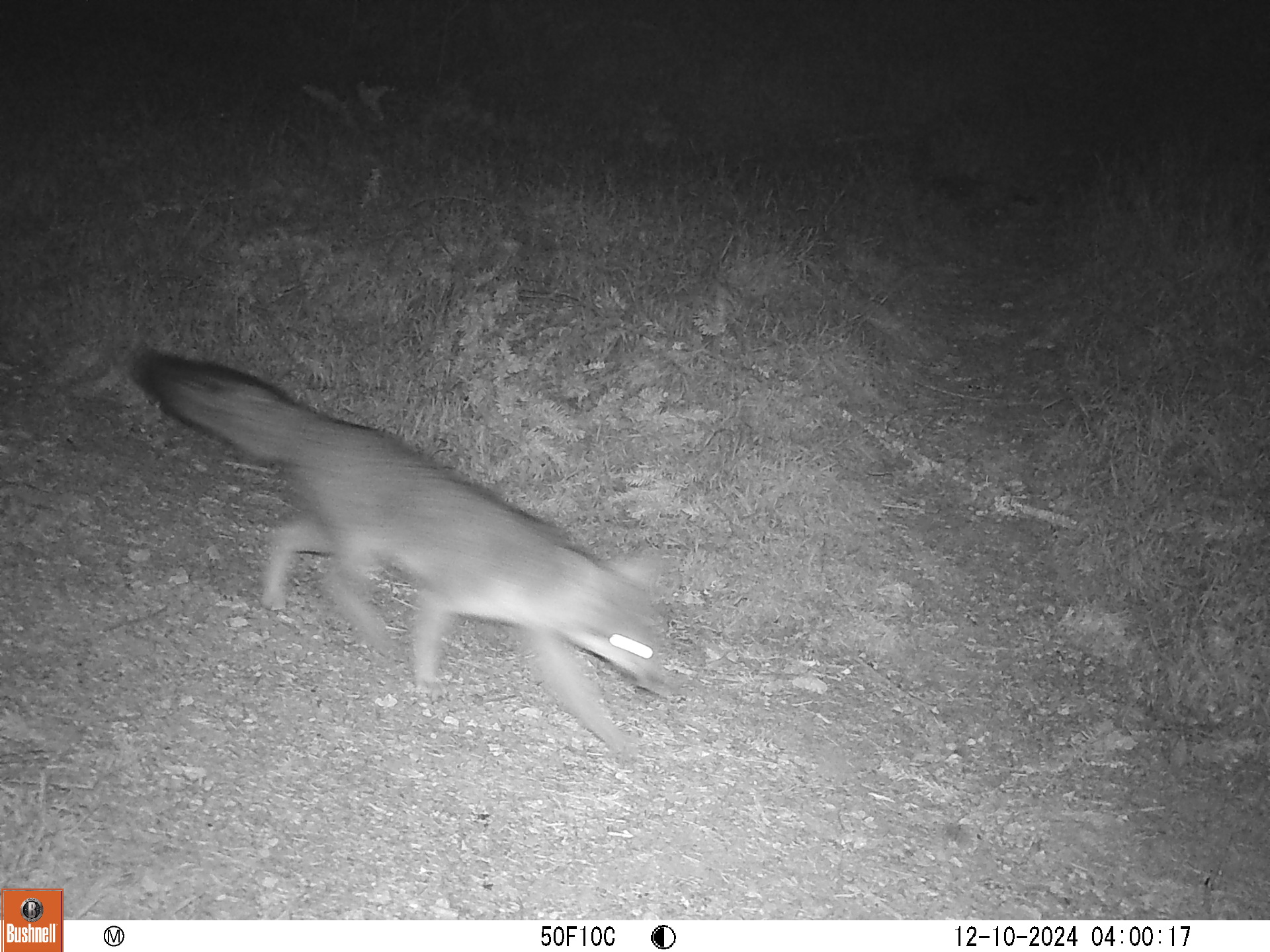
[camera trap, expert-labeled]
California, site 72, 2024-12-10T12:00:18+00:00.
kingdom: Animalia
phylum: Chordata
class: Mammalia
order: Carnivora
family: Canidae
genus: Urocyon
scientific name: Urocyon cinereoargenteus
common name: gray fox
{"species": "gray fox (Urocyon cinereoargenteus)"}